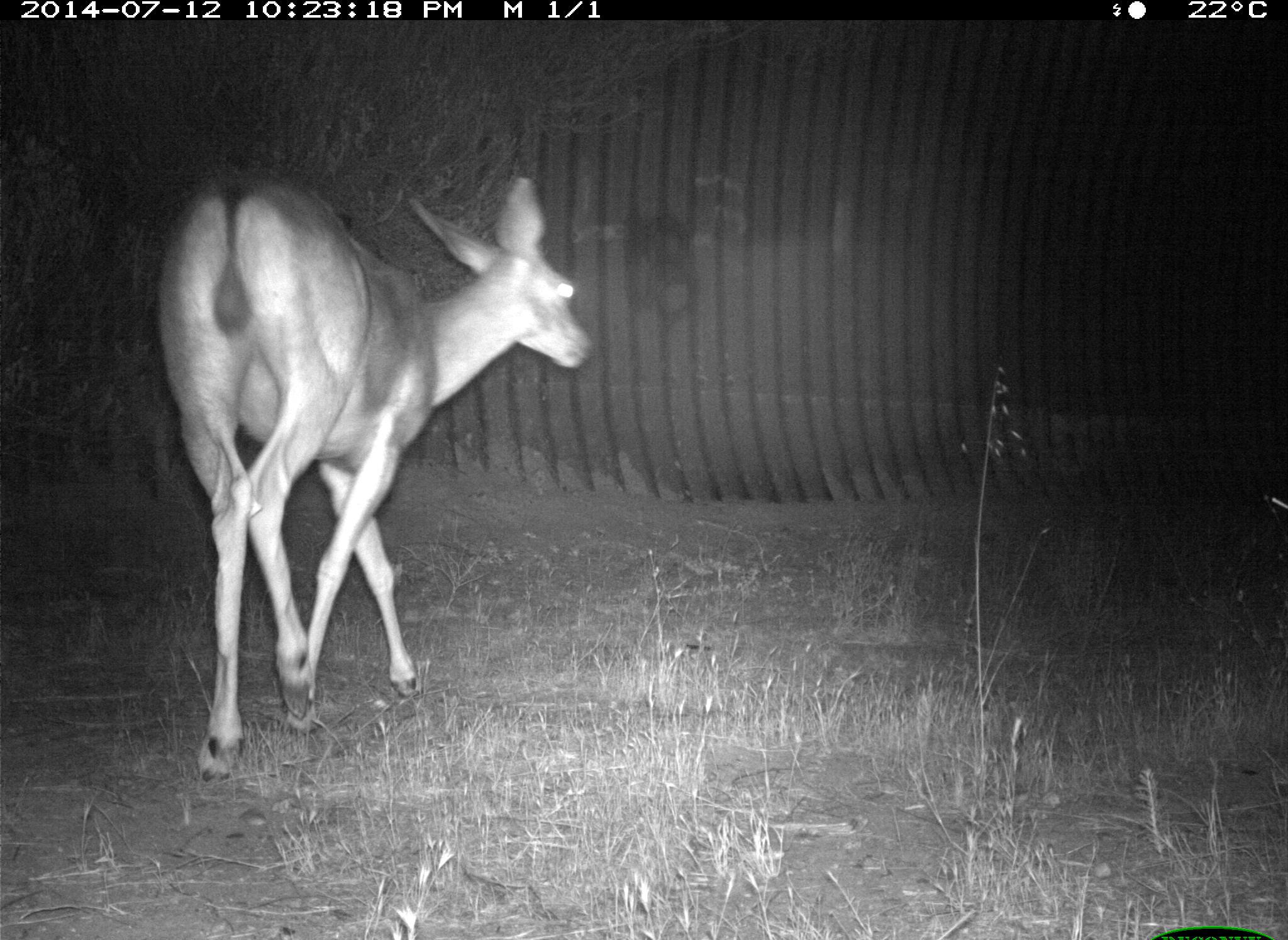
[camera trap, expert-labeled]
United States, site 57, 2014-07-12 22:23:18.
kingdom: Animalia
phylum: Chordata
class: Mammalia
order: Artiodactyla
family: Cervidae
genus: Odocoileus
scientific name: Odocoileus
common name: deer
Deer (Odocoileus).